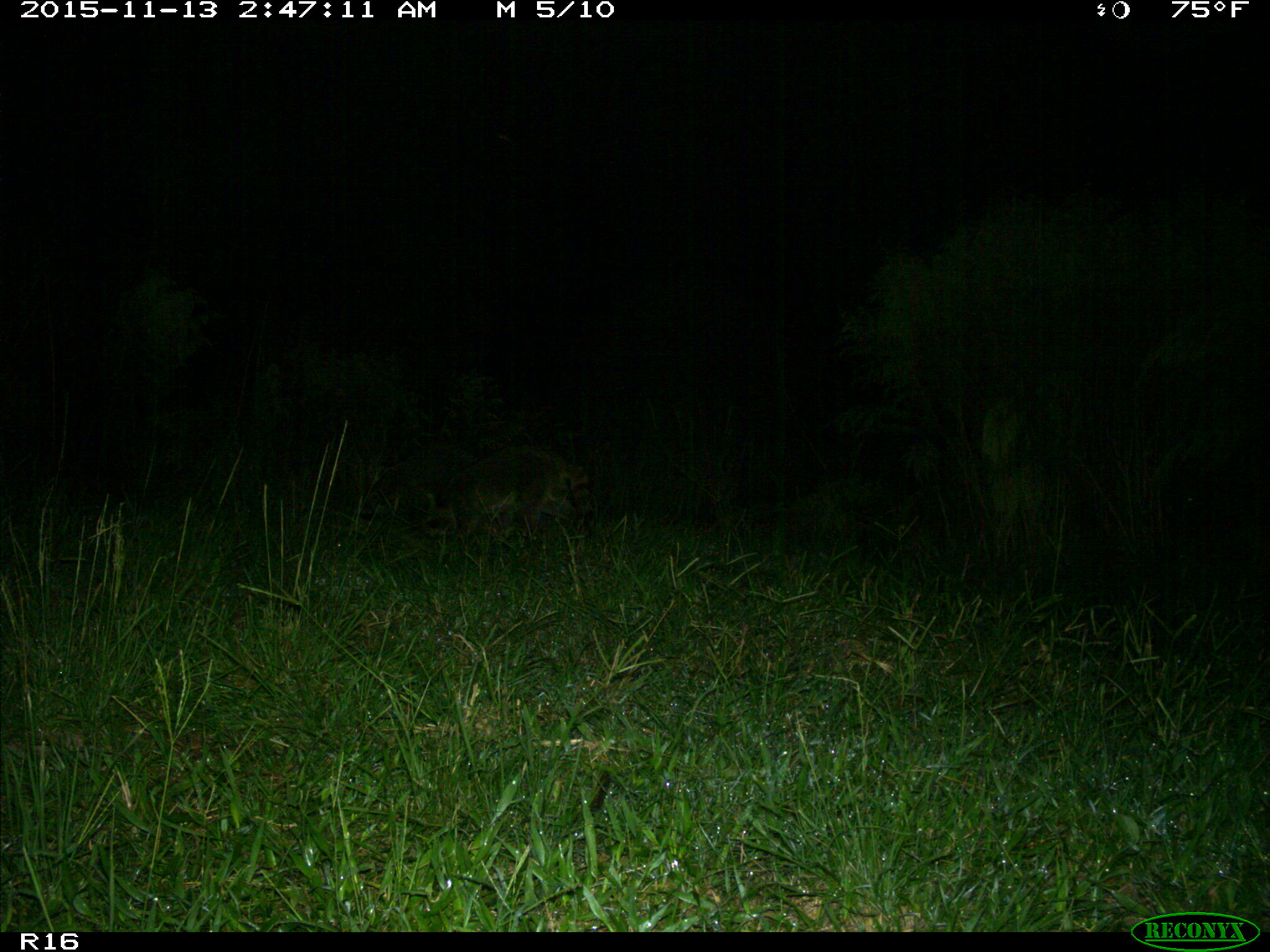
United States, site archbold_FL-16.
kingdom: Animalia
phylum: Chordata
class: Mammalia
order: Carnivora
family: Procyonidae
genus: Procyon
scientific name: Procyon lotor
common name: common raccoon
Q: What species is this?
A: Procyon lotor (common raccoon).